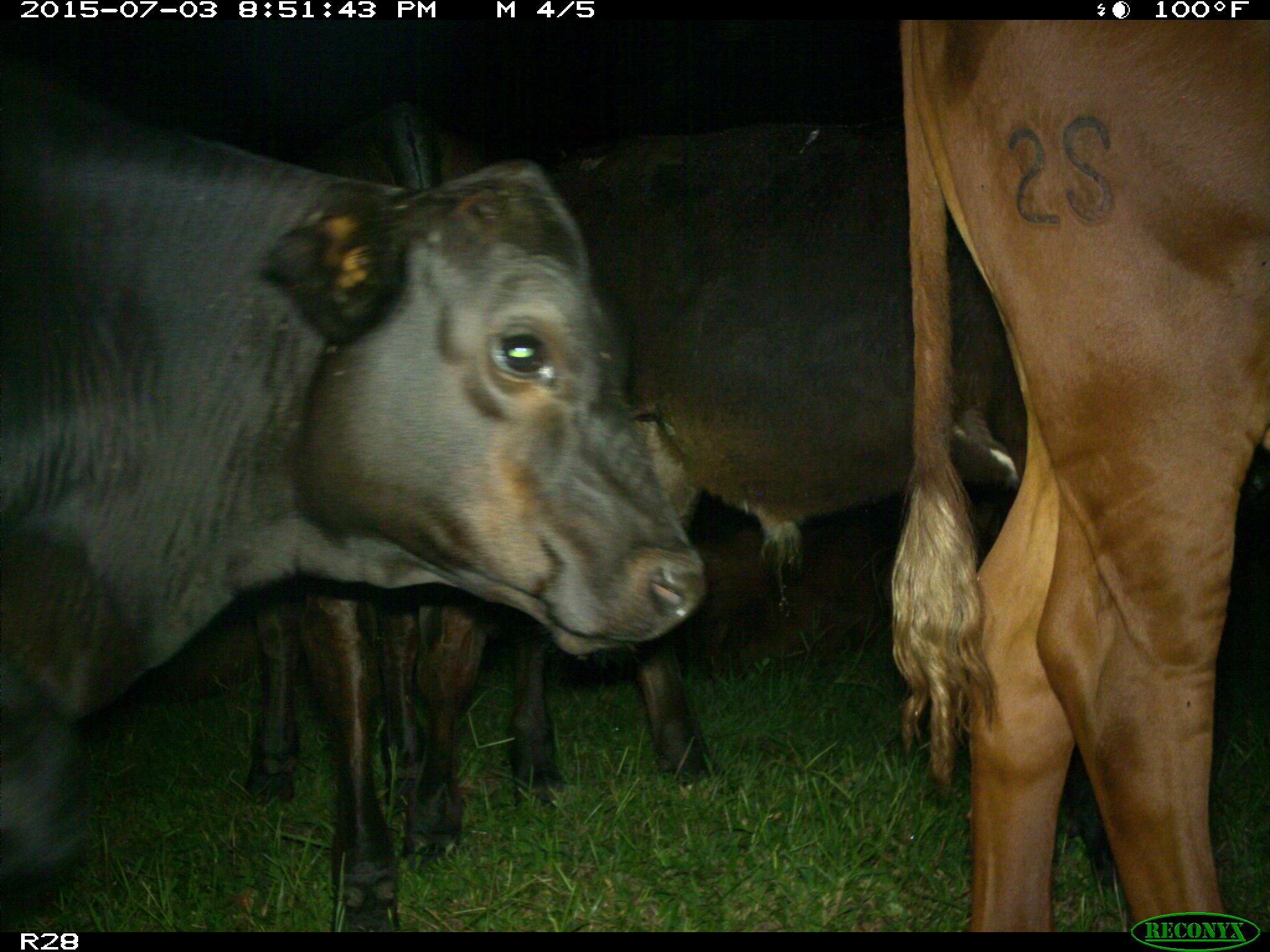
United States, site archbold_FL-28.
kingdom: Animalia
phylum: Chordata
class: Mammalia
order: Artiodactyla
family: Bovidae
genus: Bos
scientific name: Bos taurus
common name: domestic cow